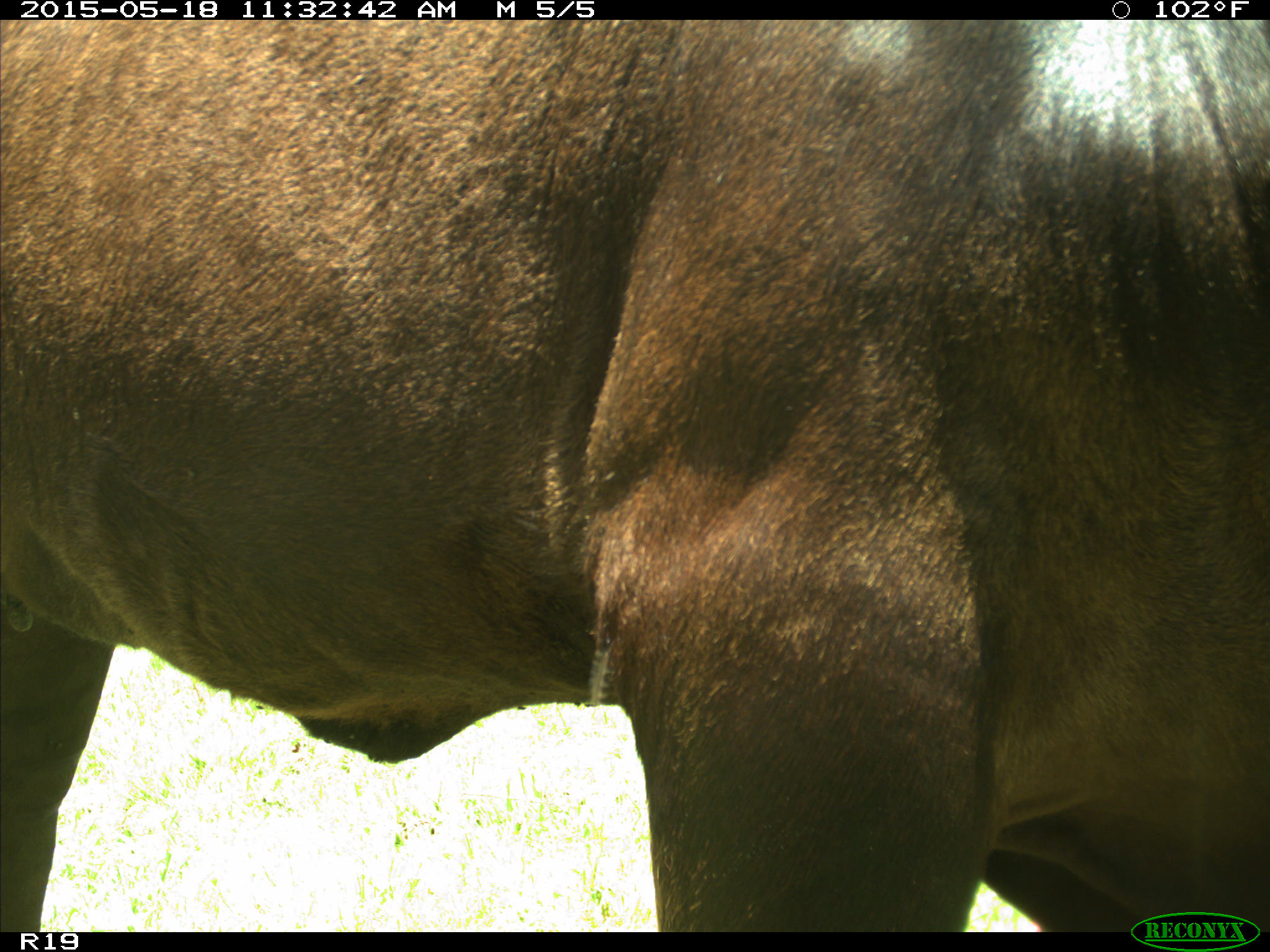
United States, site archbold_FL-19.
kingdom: Animalia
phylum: Chordata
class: Mammalia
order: Artiodactyla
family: Bovidae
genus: Bos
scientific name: Bos taurus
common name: domestic cow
Bos taurus (domestic cow).